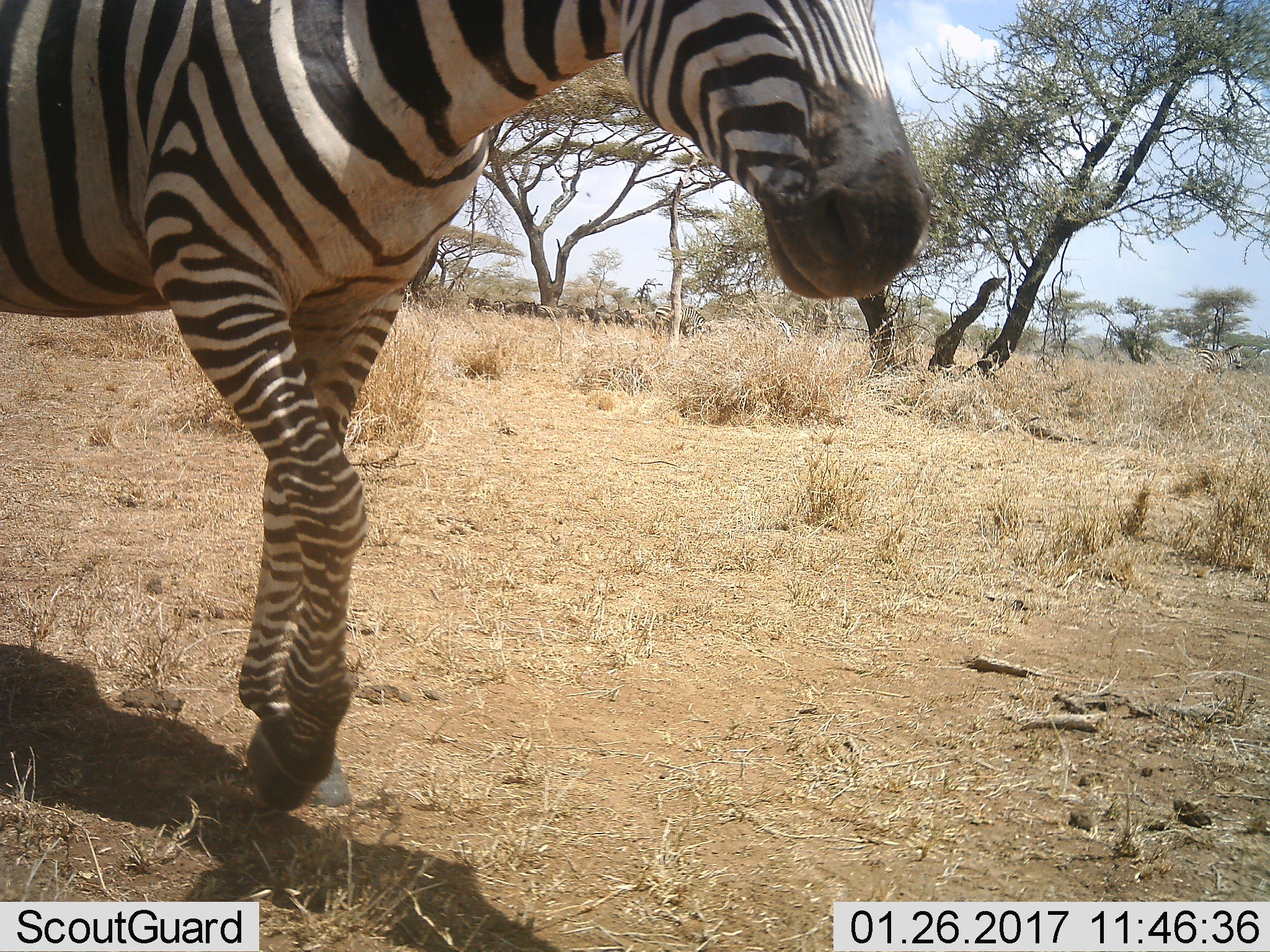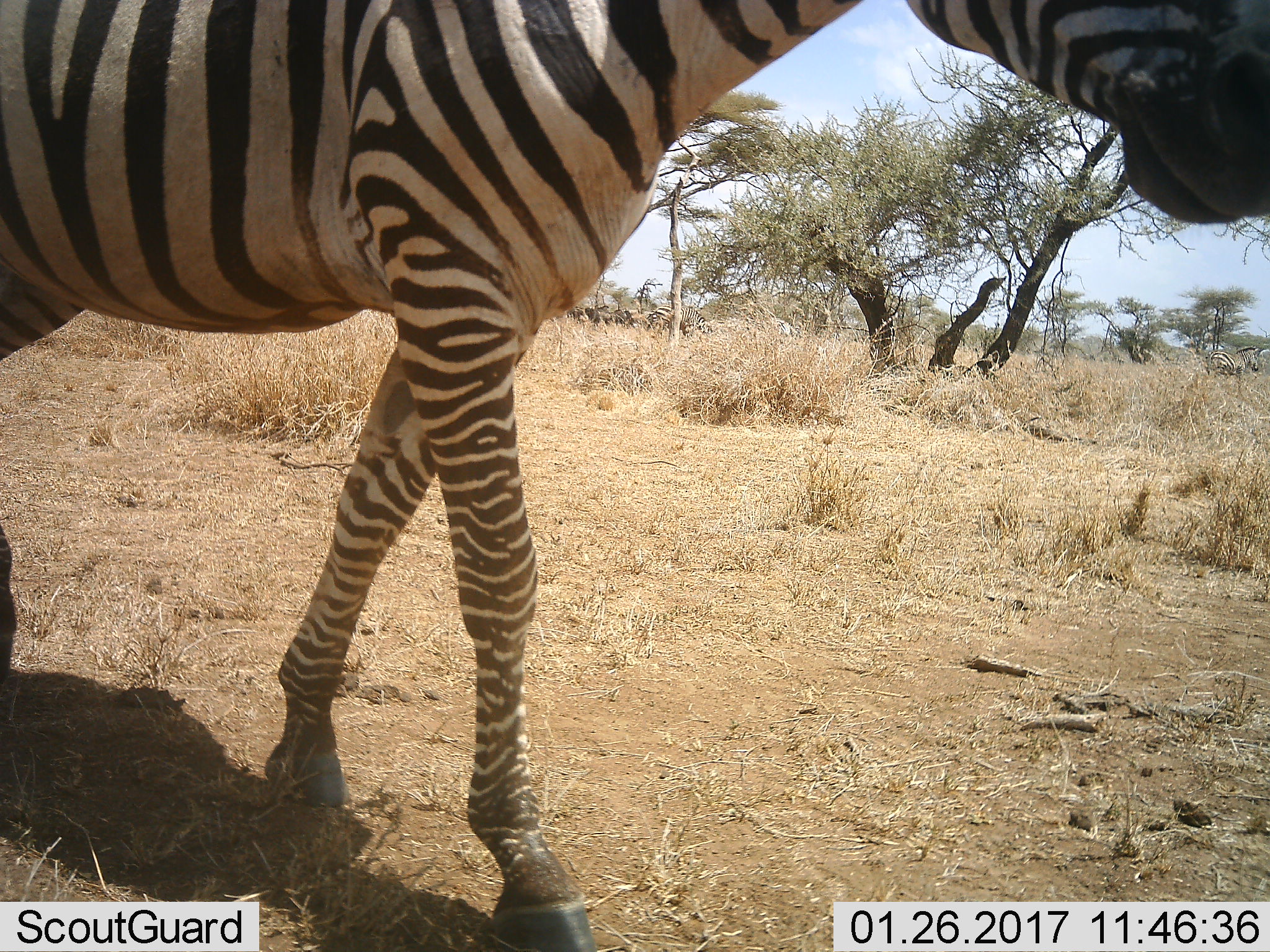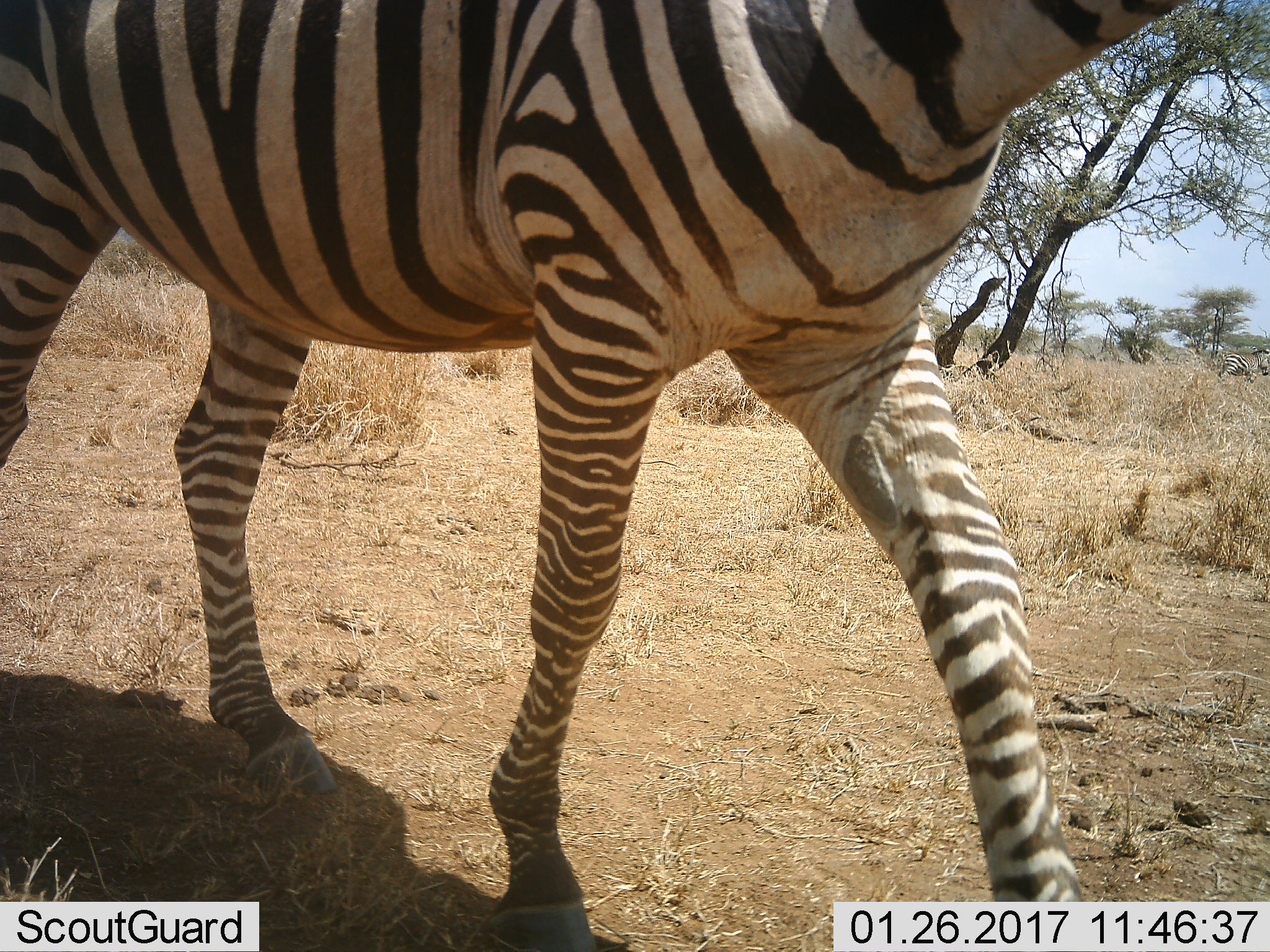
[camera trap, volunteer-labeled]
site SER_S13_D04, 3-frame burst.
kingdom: Animalia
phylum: Chordata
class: Mammalia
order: Perissodactyla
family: Equidae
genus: Equus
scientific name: Equus quagga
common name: plains zebra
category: zebraplains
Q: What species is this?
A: Zebraplains (plains zebra) (Equus quagga).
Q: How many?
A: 4.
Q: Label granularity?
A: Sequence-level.